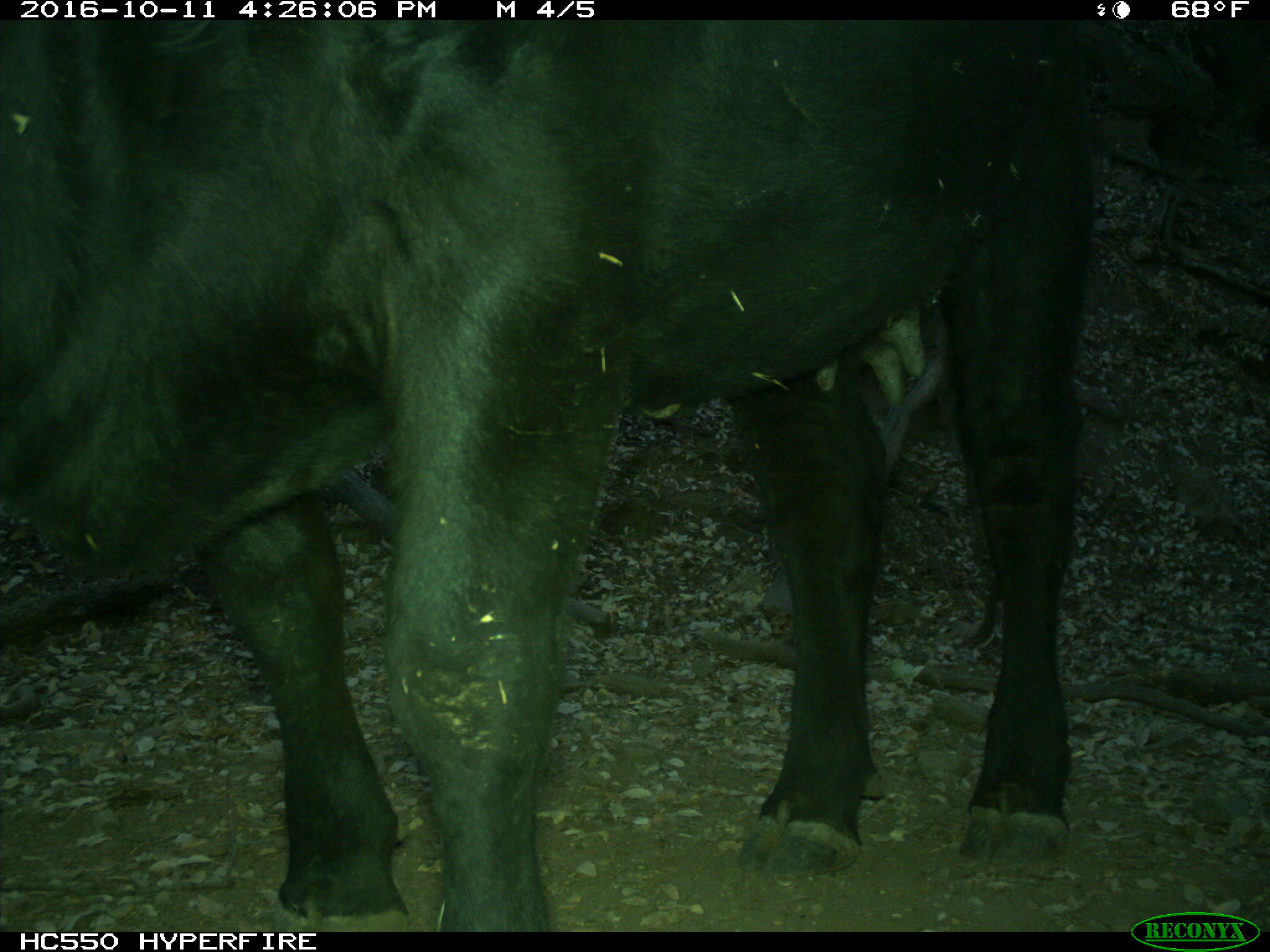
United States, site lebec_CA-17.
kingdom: Animalia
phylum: Chordata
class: Mammalia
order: Artiodactyla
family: Bovidae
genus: Bos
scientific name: Bos taurus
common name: domestic cow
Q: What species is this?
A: Bos taurus (domestic cow).